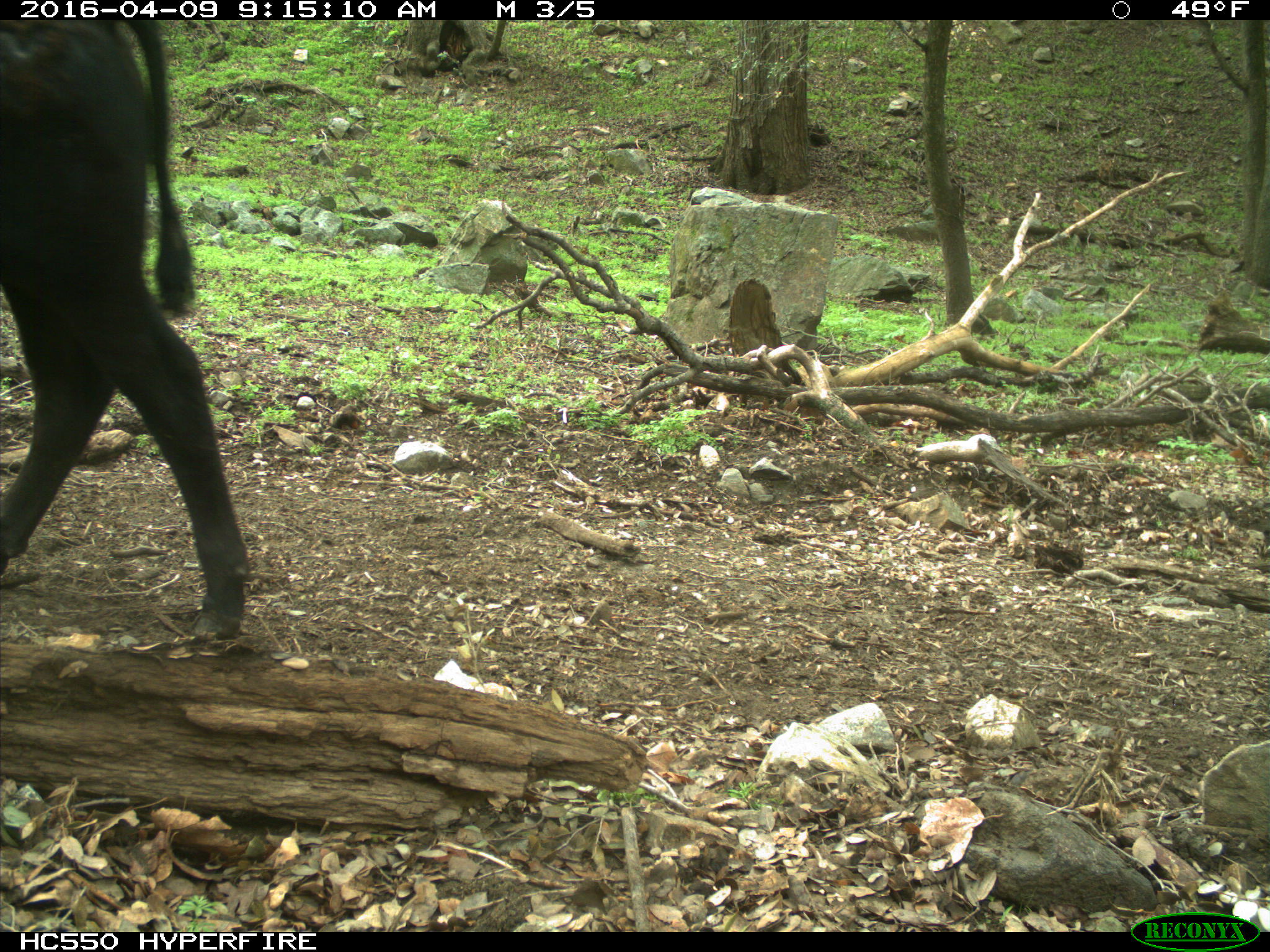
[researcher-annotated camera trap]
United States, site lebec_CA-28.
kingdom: Animalia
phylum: Chordata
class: Mammalia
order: Artiodactyla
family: Bovidae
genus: Bos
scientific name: Bos taurus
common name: domestic cow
Bos taurus (domestic cow).